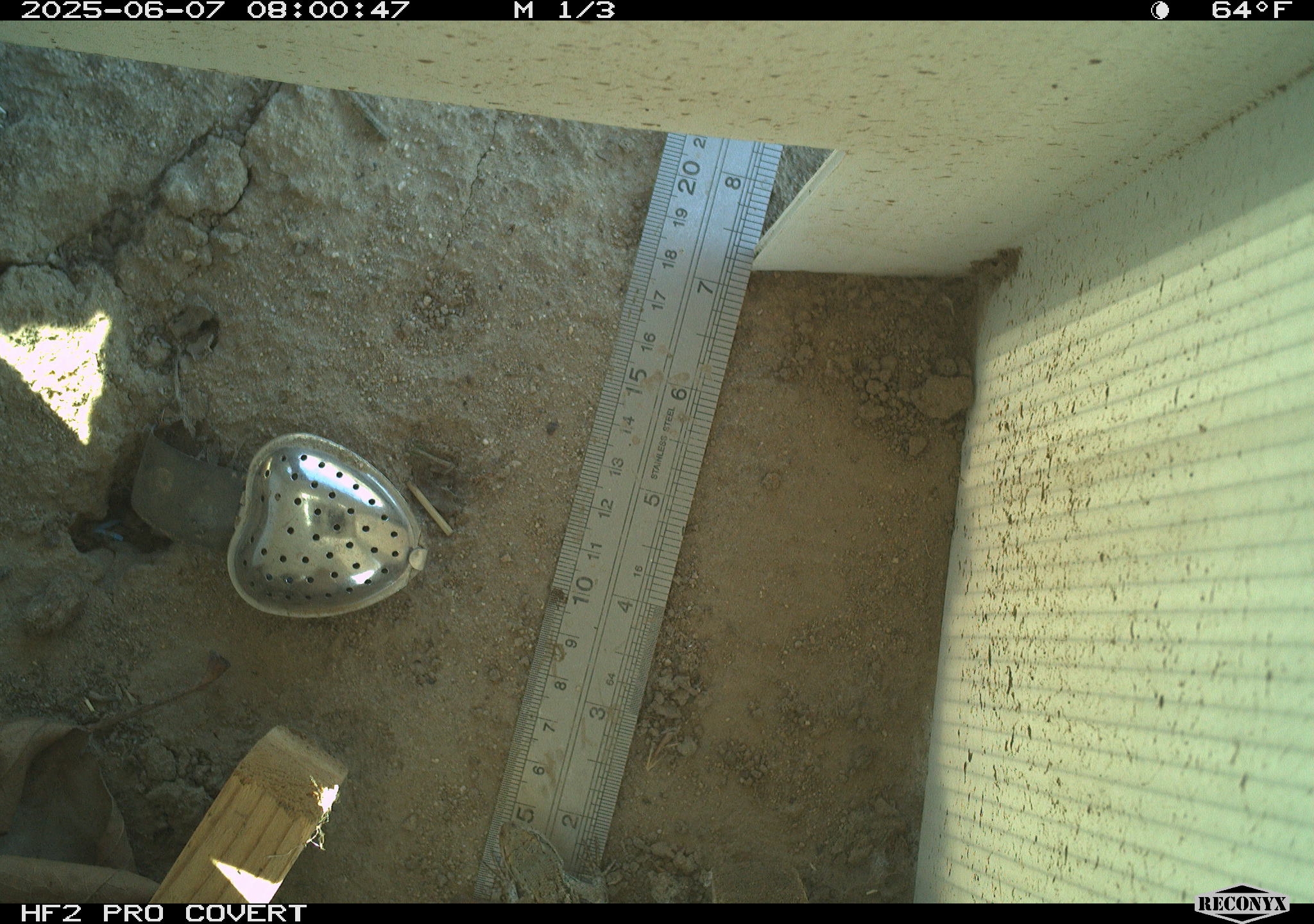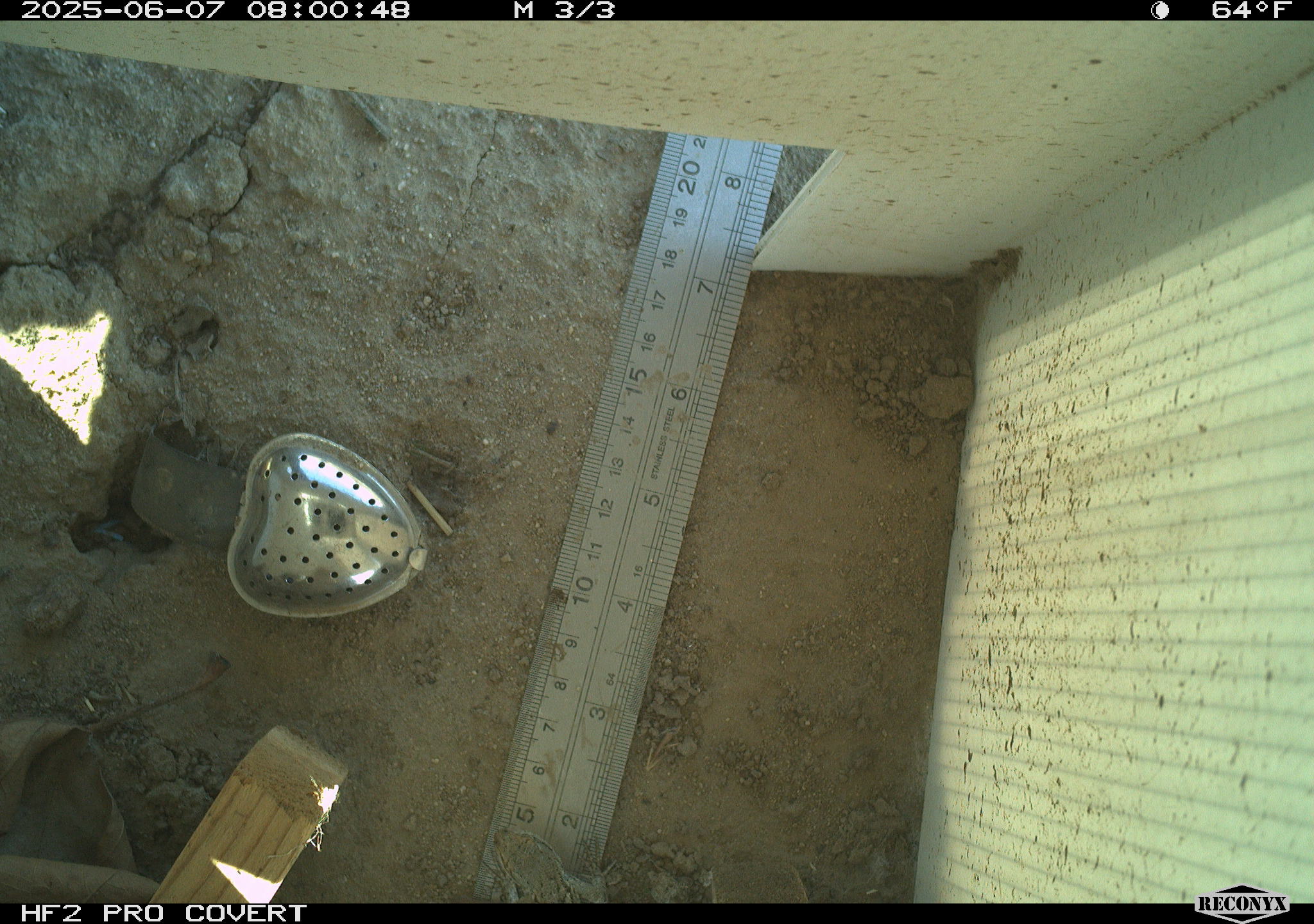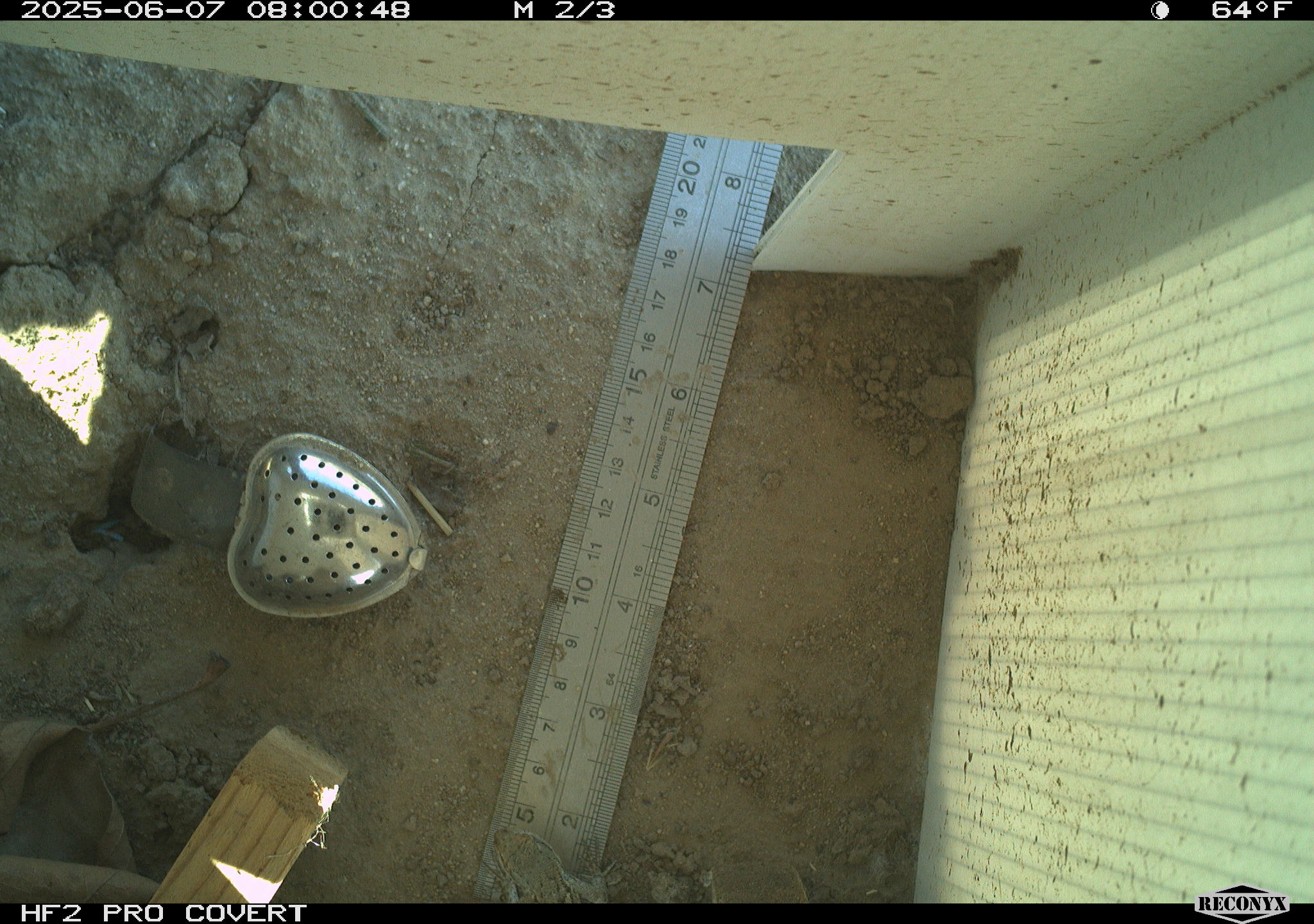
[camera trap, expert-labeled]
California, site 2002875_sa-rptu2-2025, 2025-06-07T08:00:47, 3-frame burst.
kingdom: Animalia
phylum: Chordata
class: Reptilia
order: Squamata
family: Phrynosomatidae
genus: Sceloporus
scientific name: Sceloporus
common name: spiny lizards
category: sceloporus species